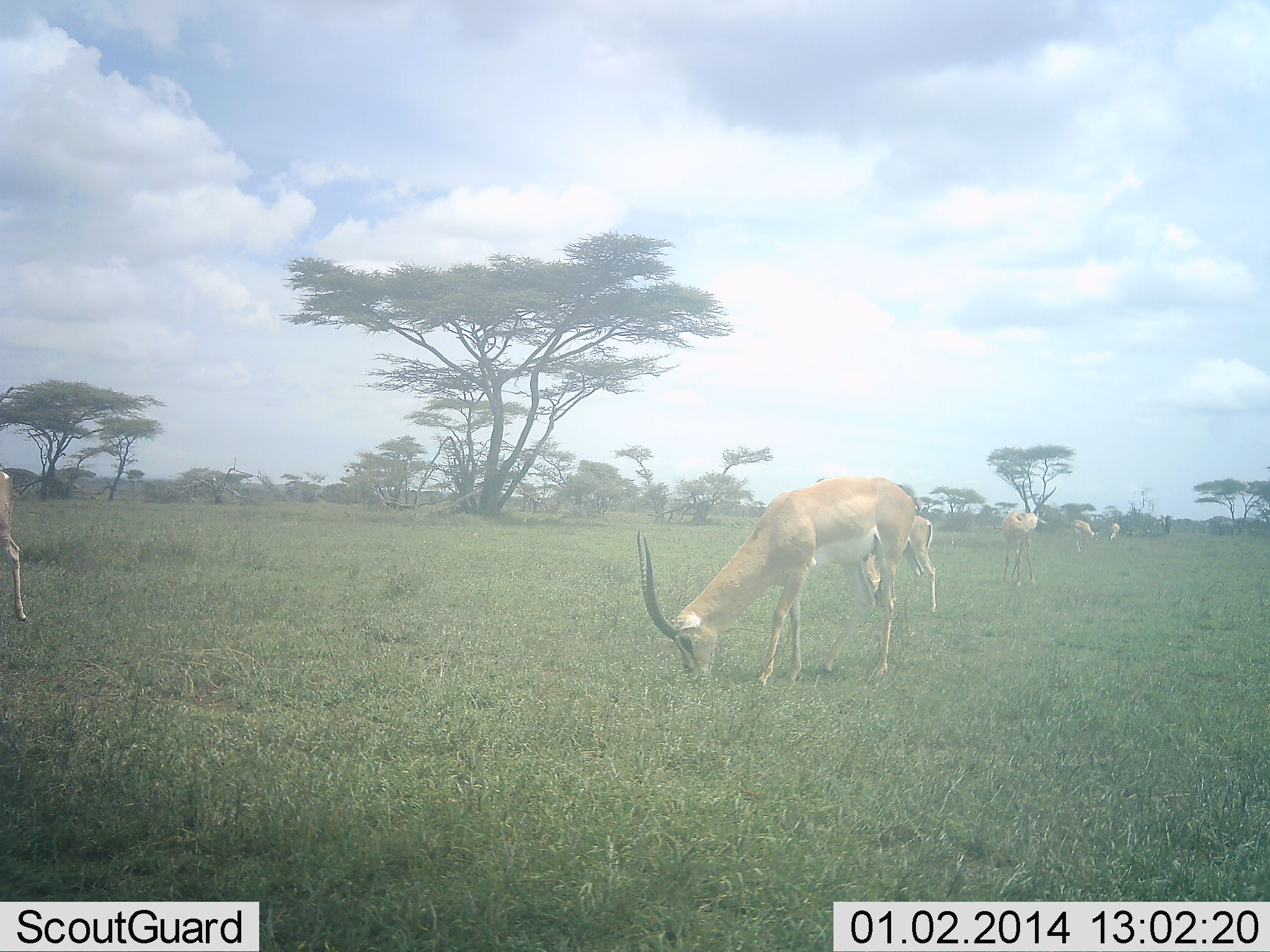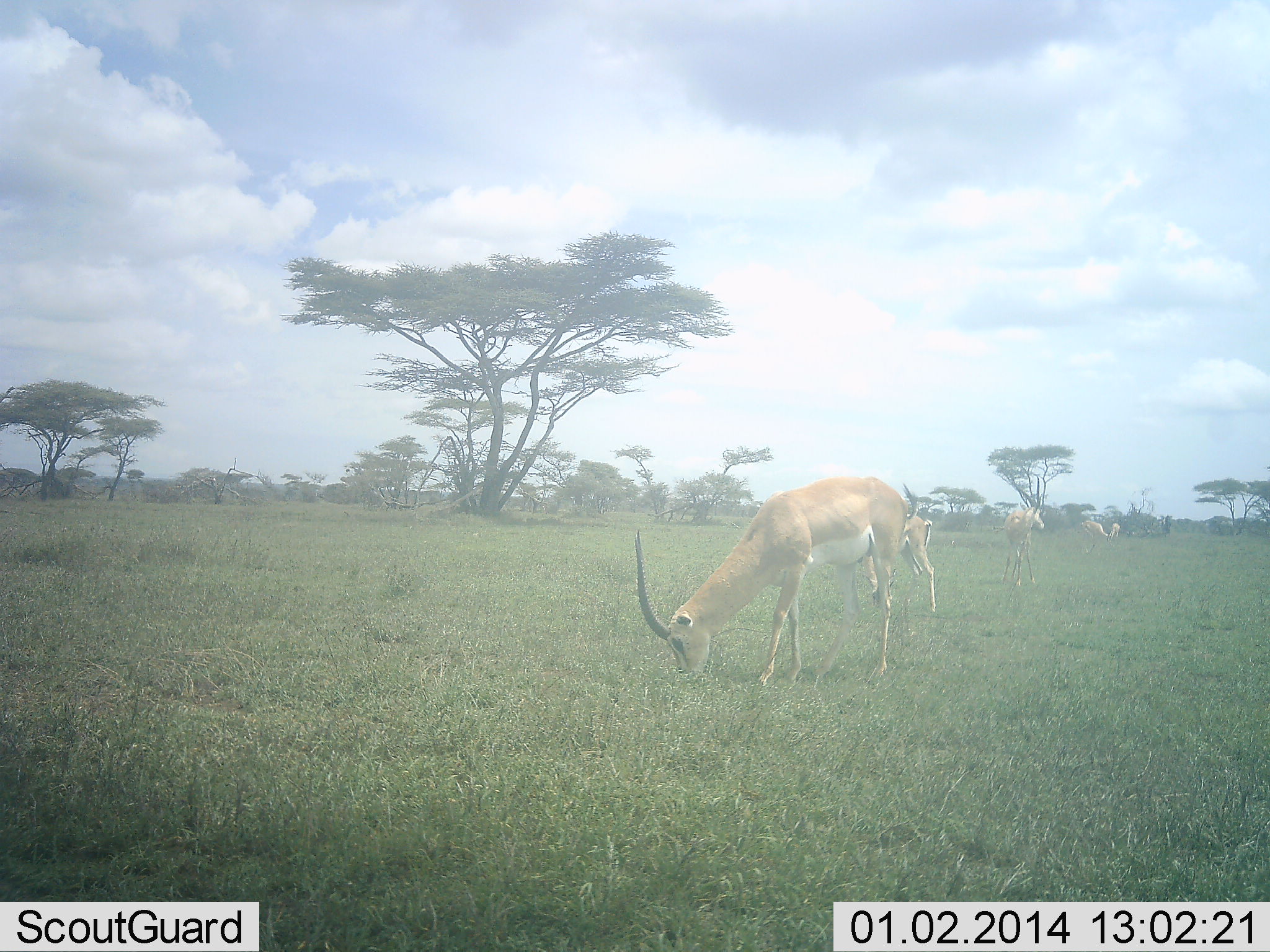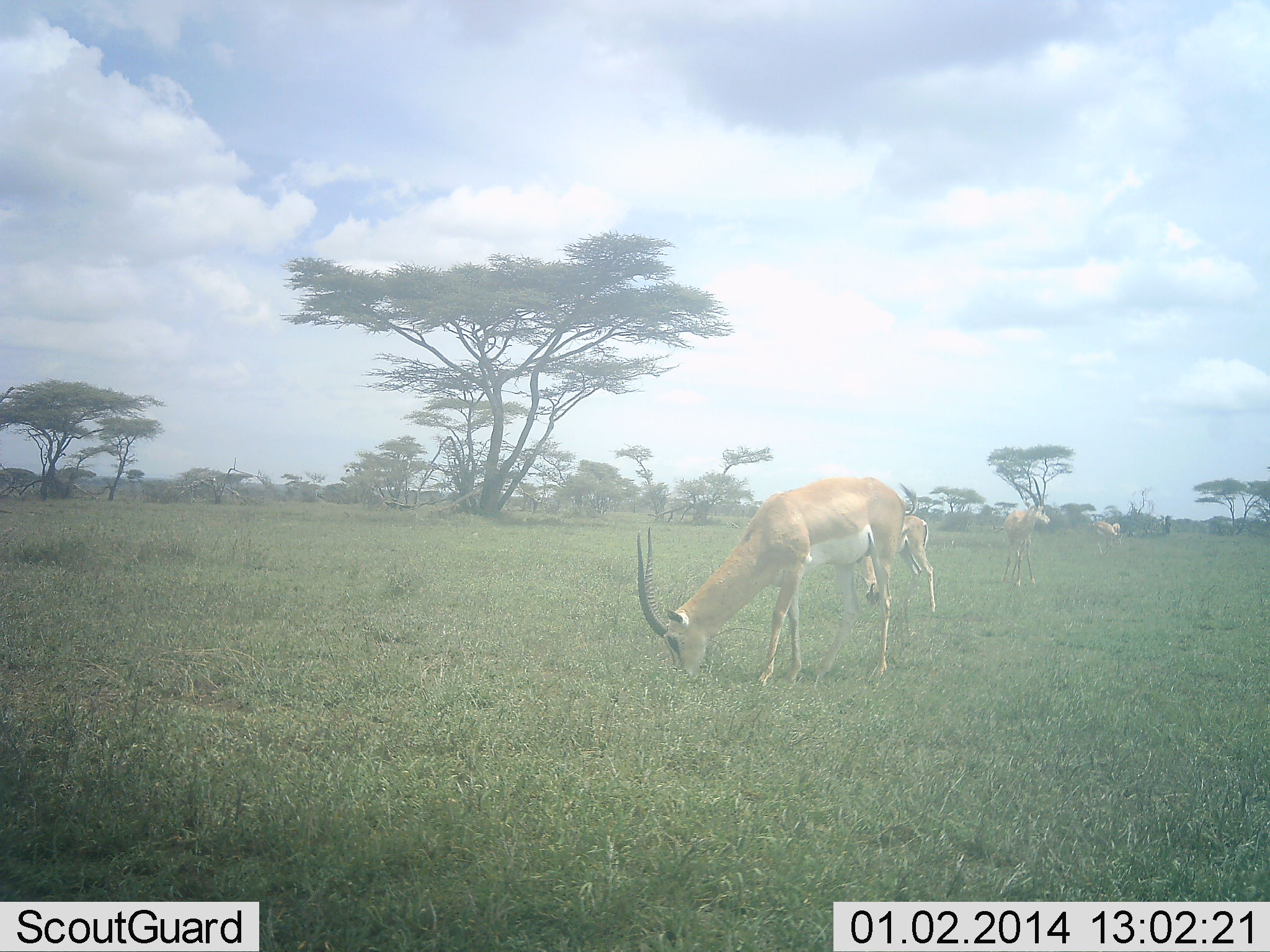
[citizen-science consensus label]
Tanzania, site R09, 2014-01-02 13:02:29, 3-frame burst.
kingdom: Animalia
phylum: Chordata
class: Mammalia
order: Artiodactyla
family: Bovidae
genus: Nanger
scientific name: Nanger granti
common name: grant's gazelle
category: gazellegrants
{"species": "gazellegrants (grant's gazelle) (Nanger granti)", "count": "6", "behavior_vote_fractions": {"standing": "40%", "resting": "0%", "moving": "50%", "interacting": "0%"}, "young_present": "0%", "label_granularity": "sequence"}